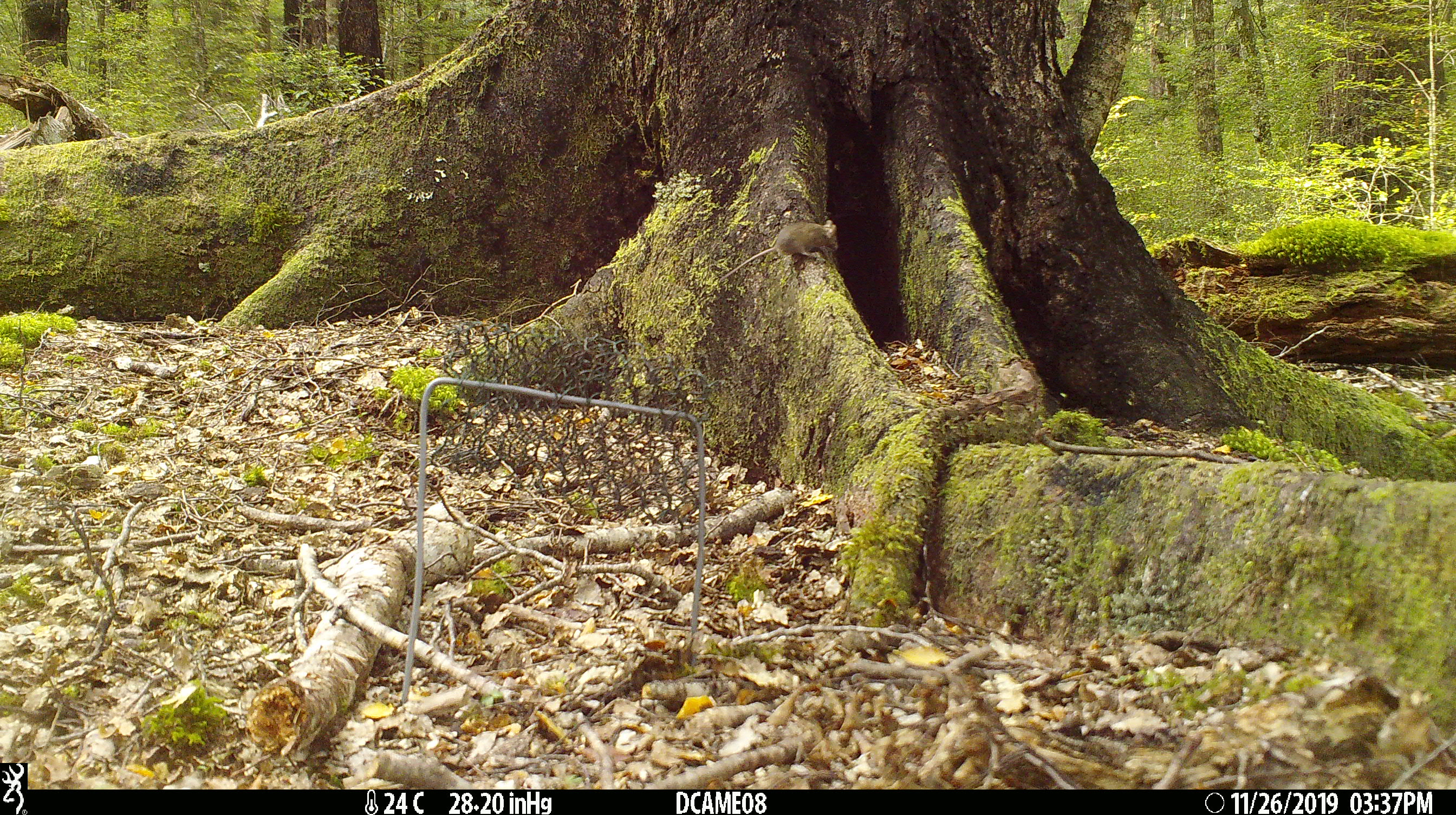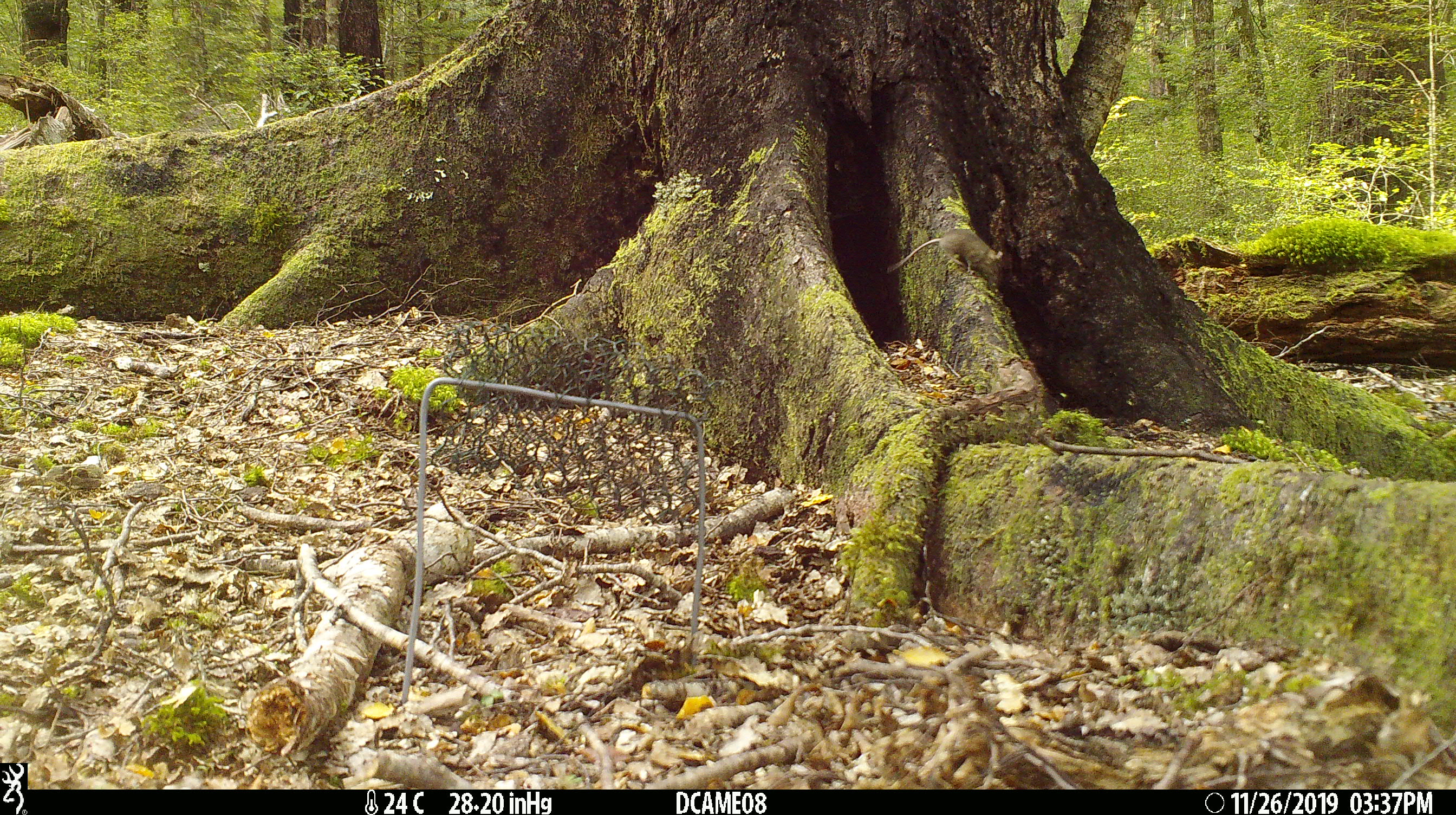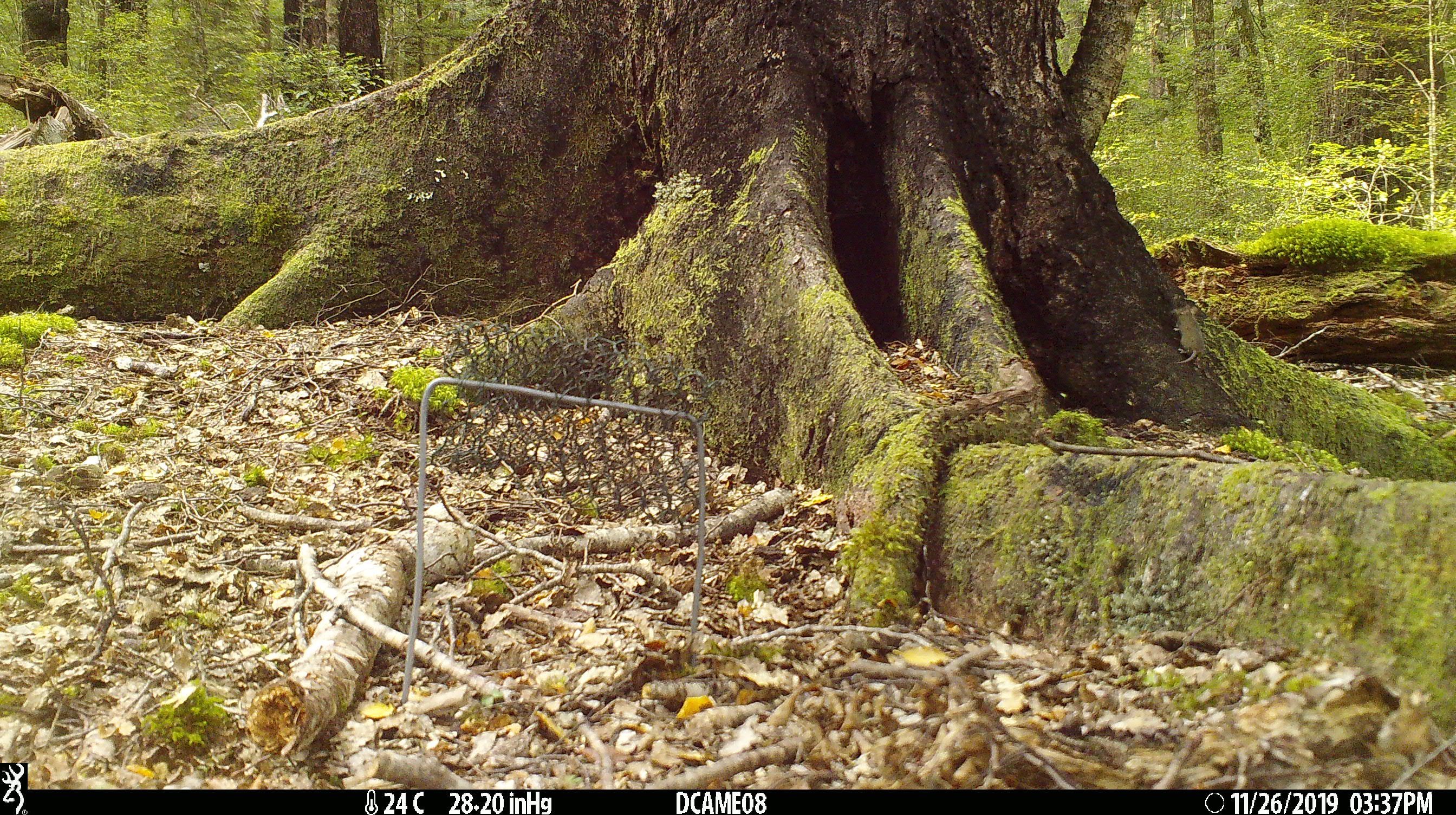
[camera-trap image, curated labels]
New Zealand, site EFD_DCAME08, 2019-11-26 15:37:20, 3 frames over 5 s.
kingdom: Animalia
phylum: Chordata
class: Mammalia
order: Rodentia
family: Muridae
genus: Mus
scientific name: Mus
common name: mouse